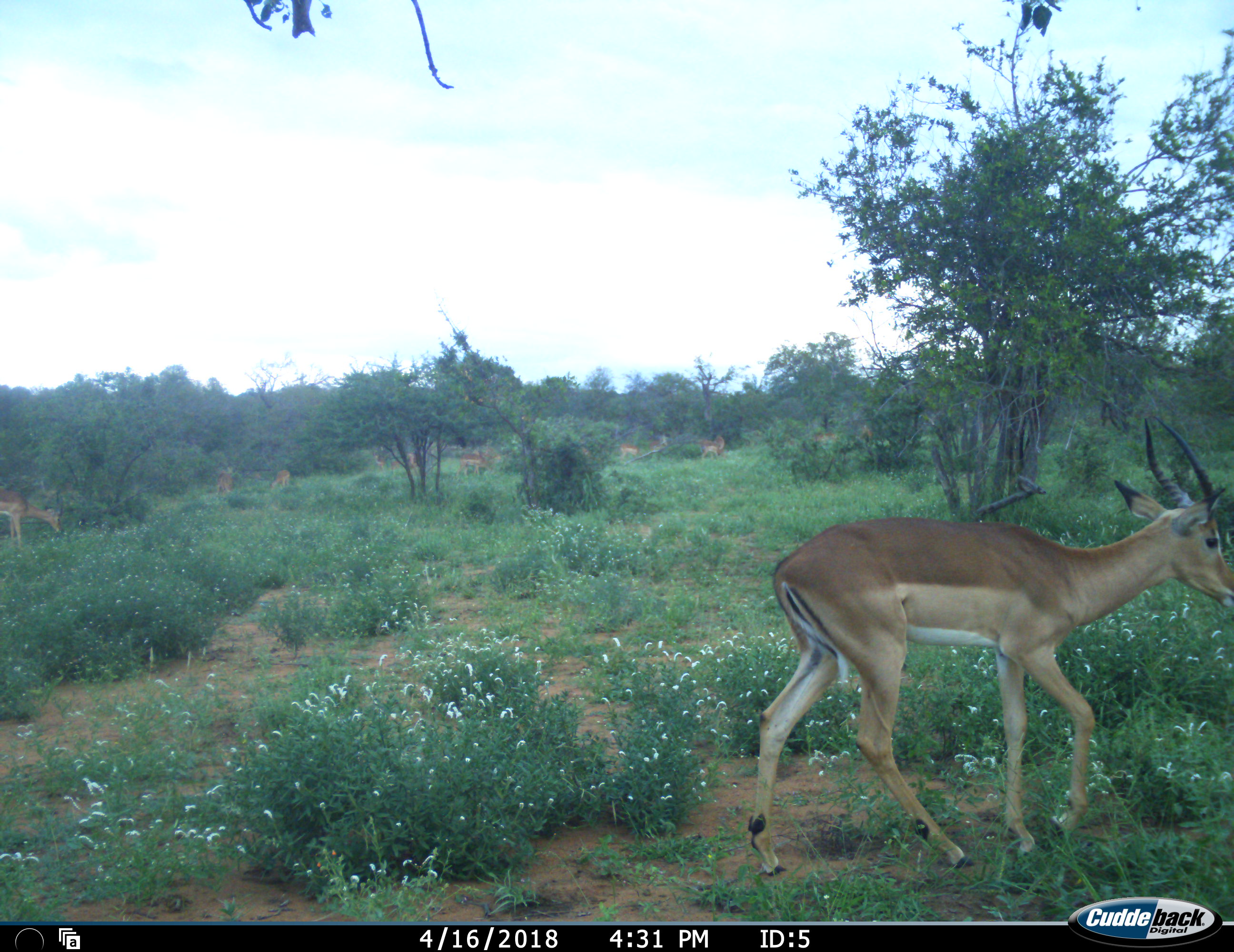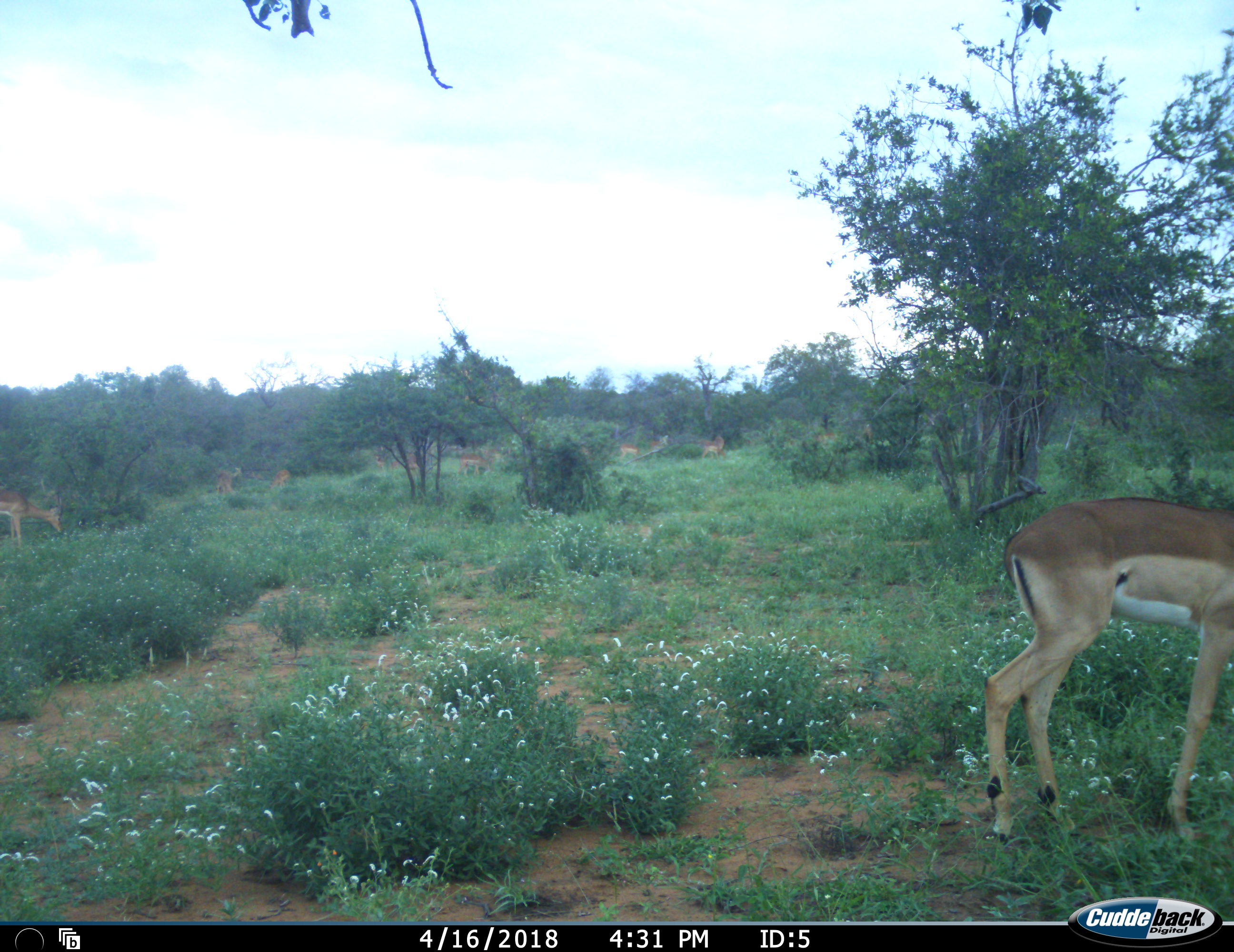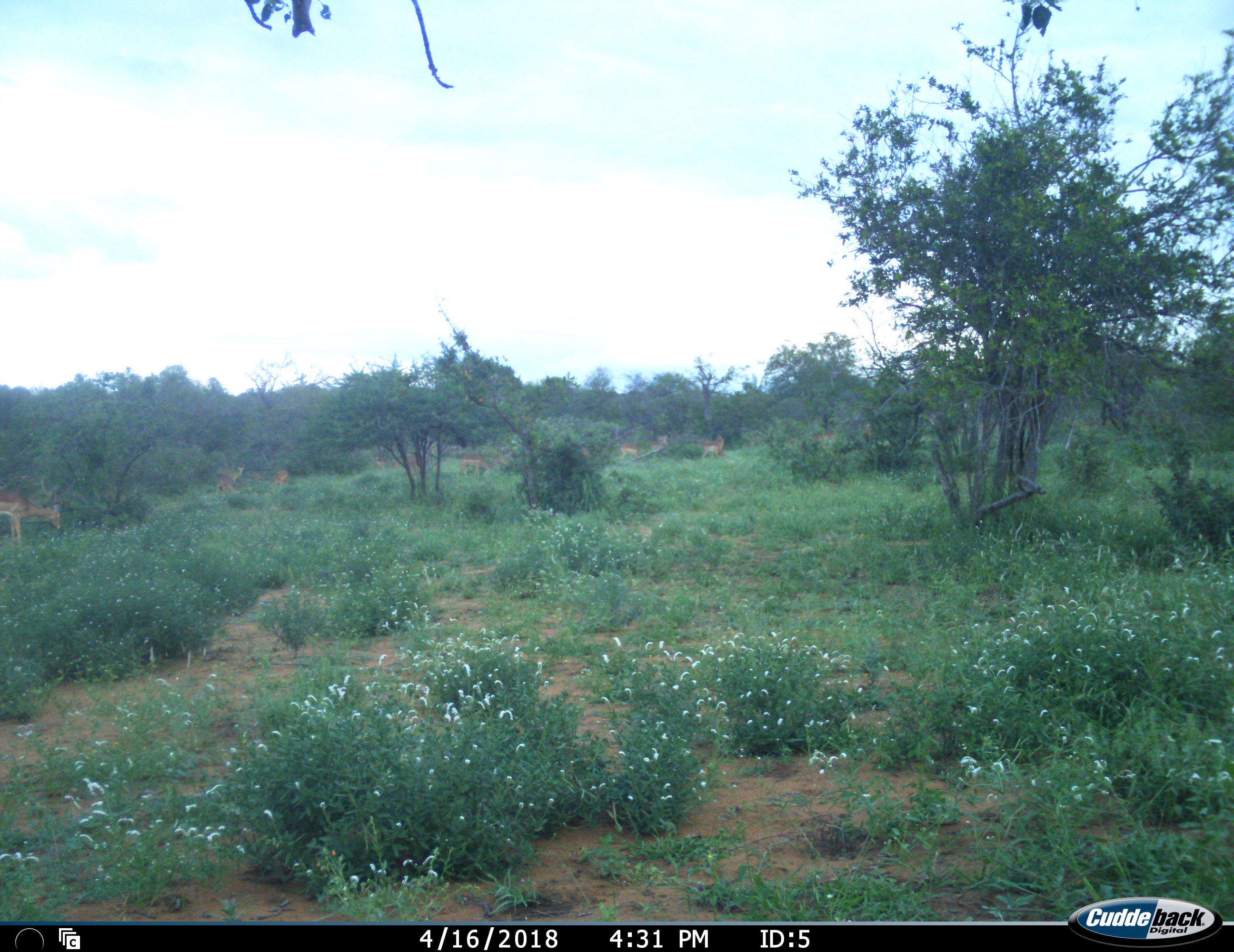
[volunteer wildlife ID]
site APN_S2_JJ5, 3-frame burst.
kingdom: Animalia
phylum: Chordata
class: Mammalia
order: Artiodactyla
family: Bovidae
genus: Aepyceros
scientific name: Aepyceros melampus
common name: impala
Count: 11-50.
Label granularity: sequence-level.